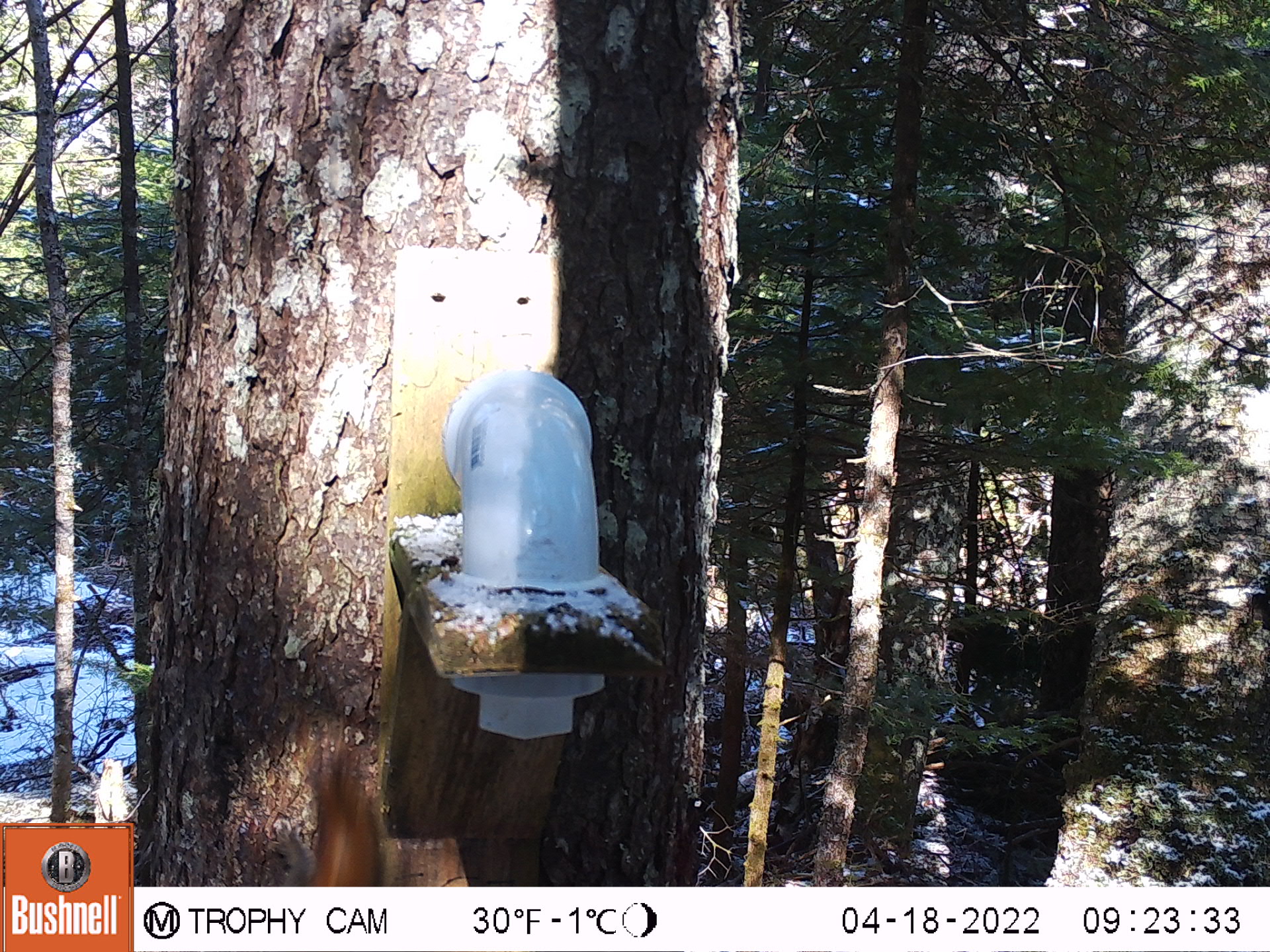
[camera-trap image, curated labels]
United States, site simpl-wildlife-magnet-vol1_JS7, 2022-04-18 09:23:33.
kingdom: Animalia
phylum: Chordata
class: Mammalia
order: Rodentia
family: Sciuridae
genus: Tamiasciurus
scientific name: Tamiasciurus hudsonicus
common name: red squirrel